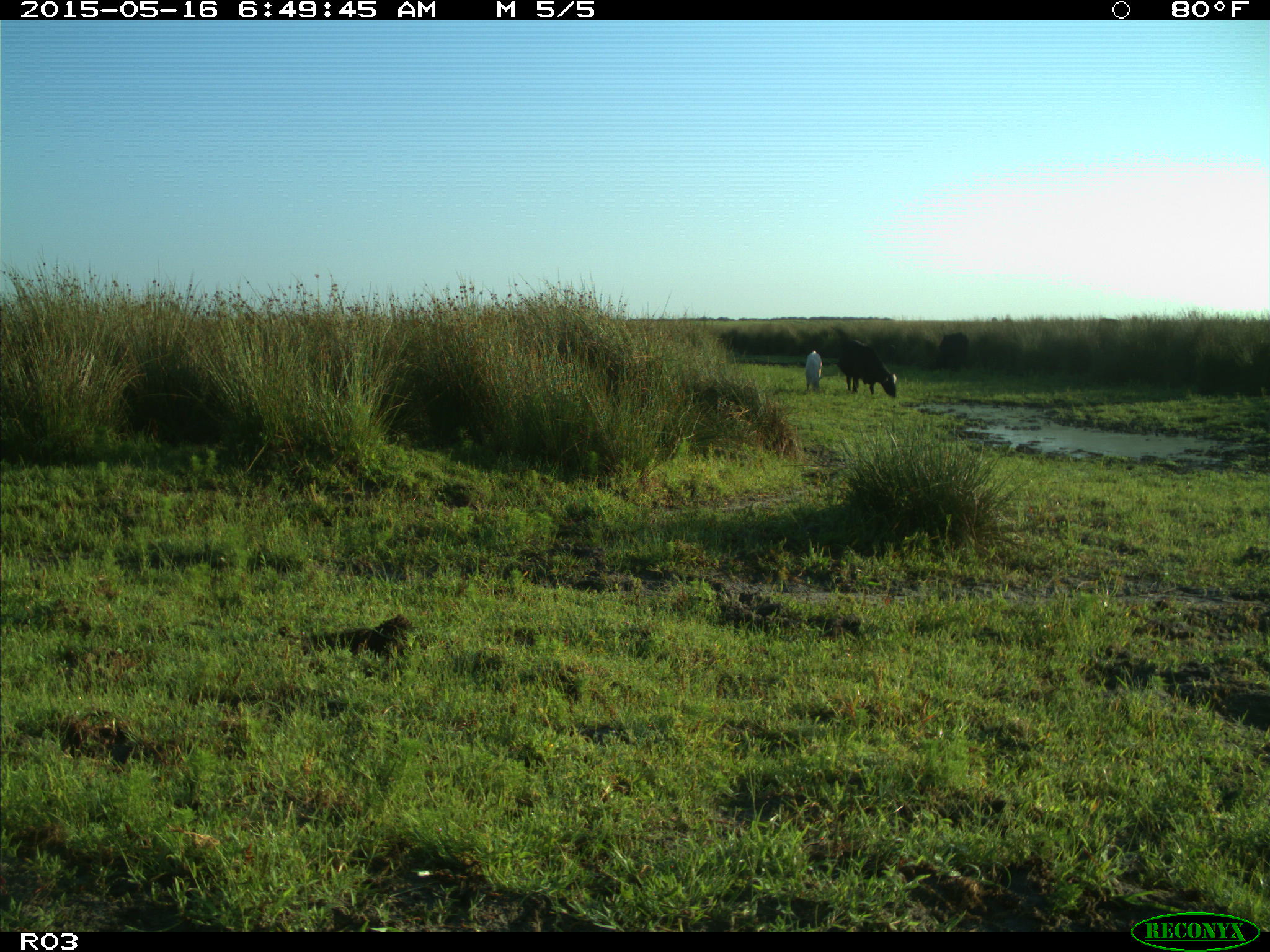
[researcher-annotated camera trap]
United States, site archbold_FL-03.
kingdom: Animalia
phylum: Chordata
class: Mammalia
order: Artiodactyla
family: Bovidae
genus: Bos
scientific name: Bos taurus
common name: domestic cow